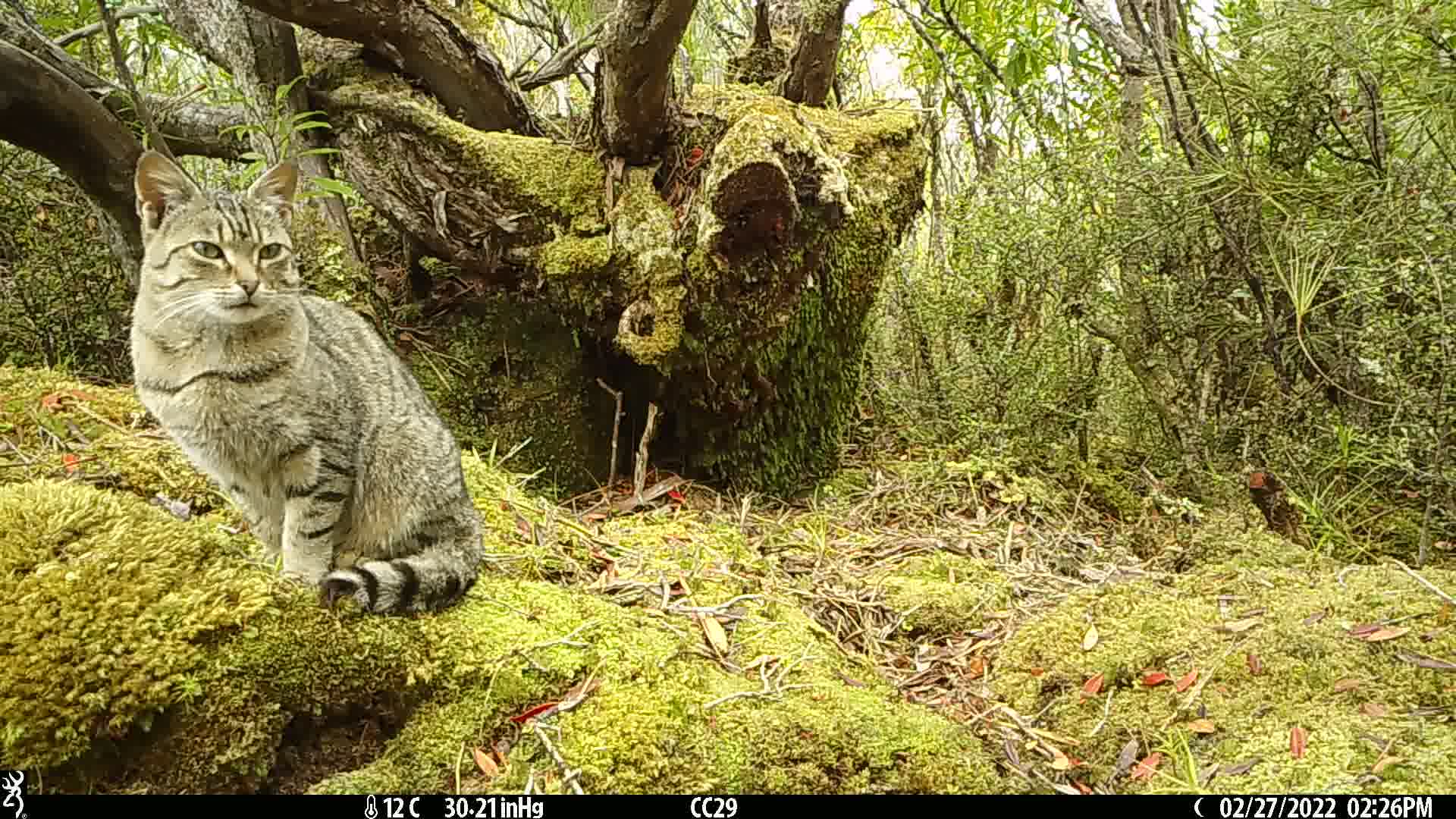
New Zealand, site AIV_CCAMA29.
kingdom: Animalia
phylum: Chordata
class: Mammalia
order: Carnivora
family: Felidae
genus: Felis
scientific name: Felis catus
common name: domestic cat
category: cat